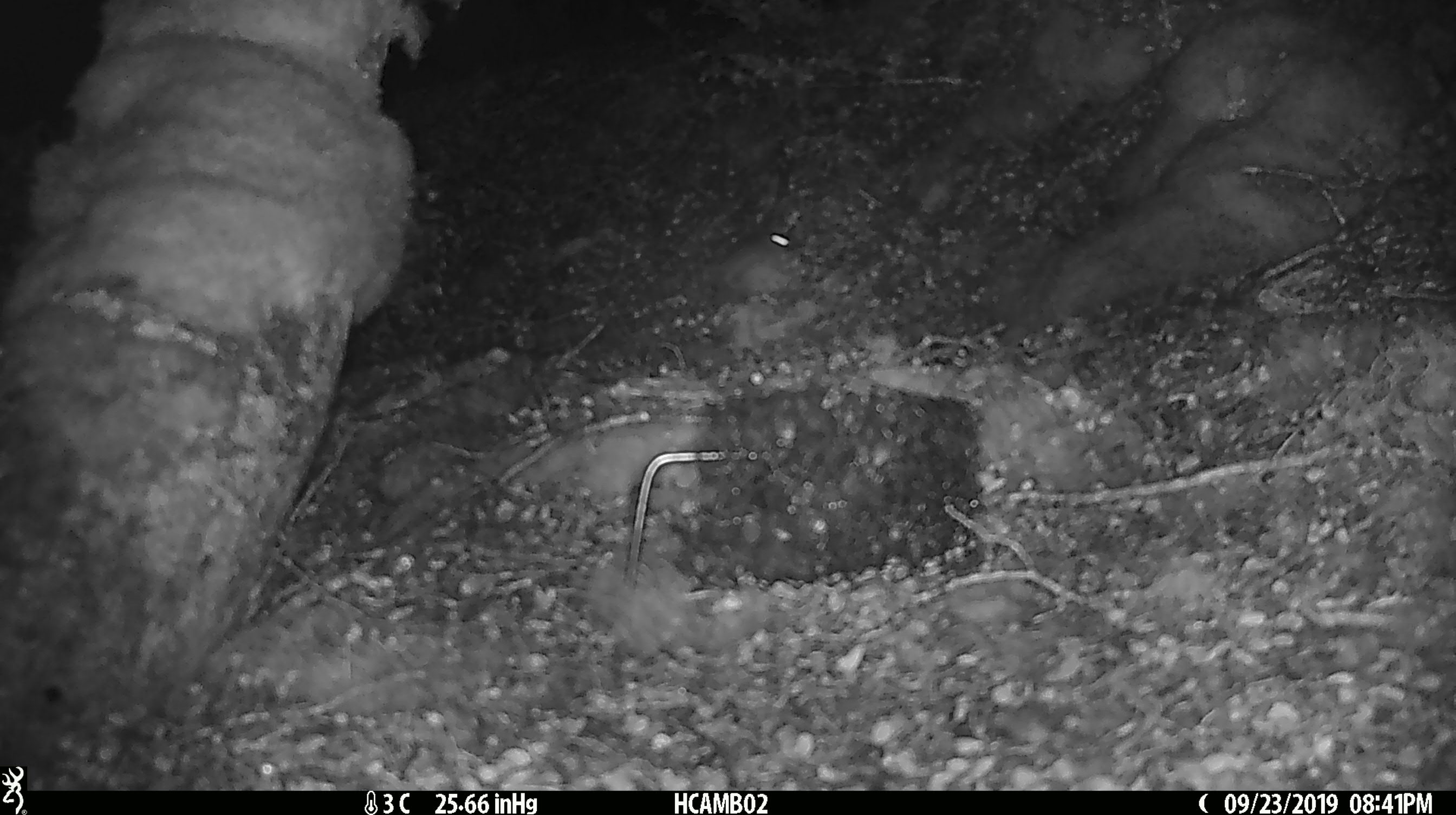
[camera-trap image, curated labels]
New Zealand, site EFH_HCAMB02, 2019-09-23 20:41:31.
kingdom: Animalia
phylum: Chordata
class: Mammalia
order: Rodentia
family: Muridae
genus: Mus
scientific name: Mus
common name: mouse